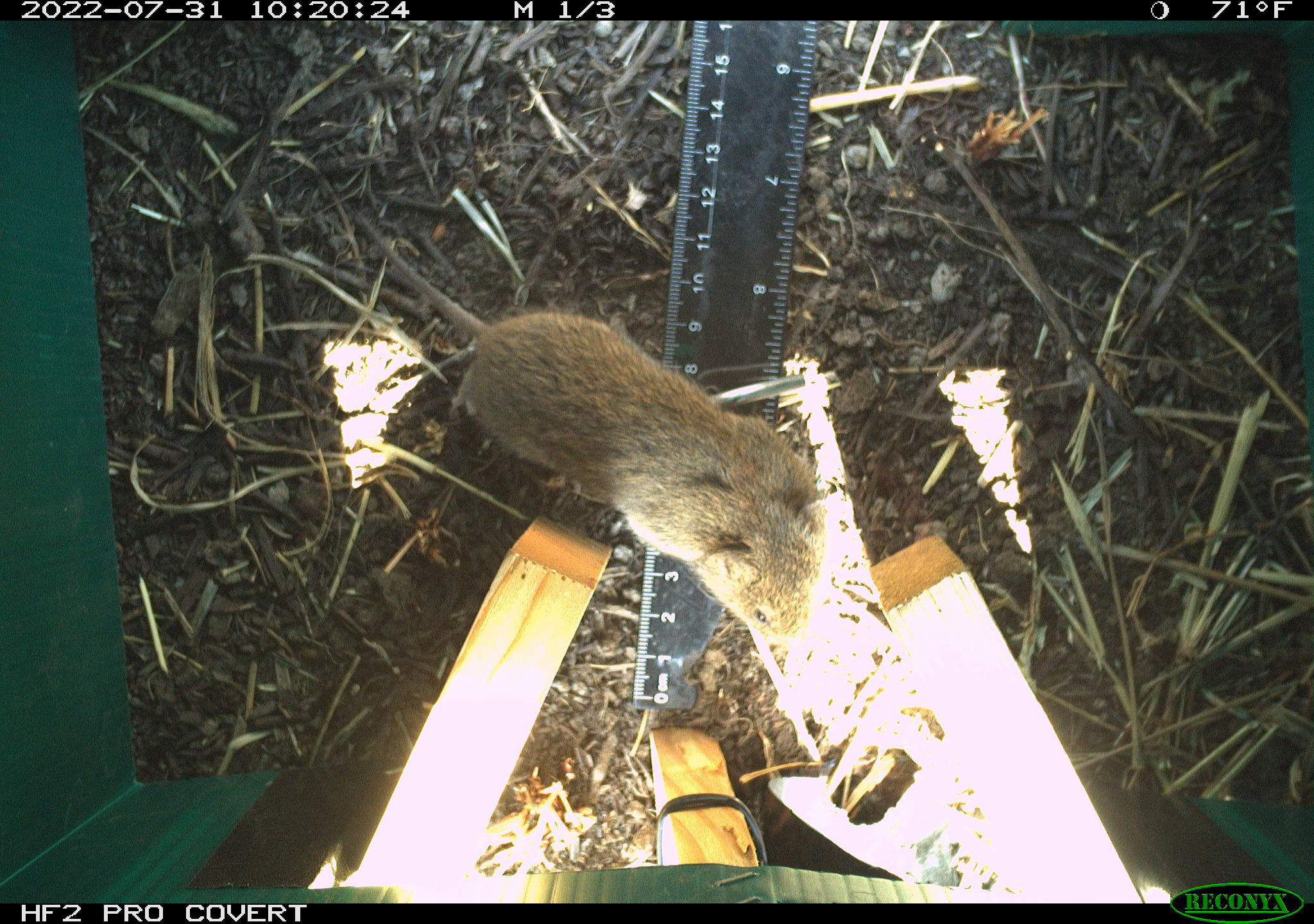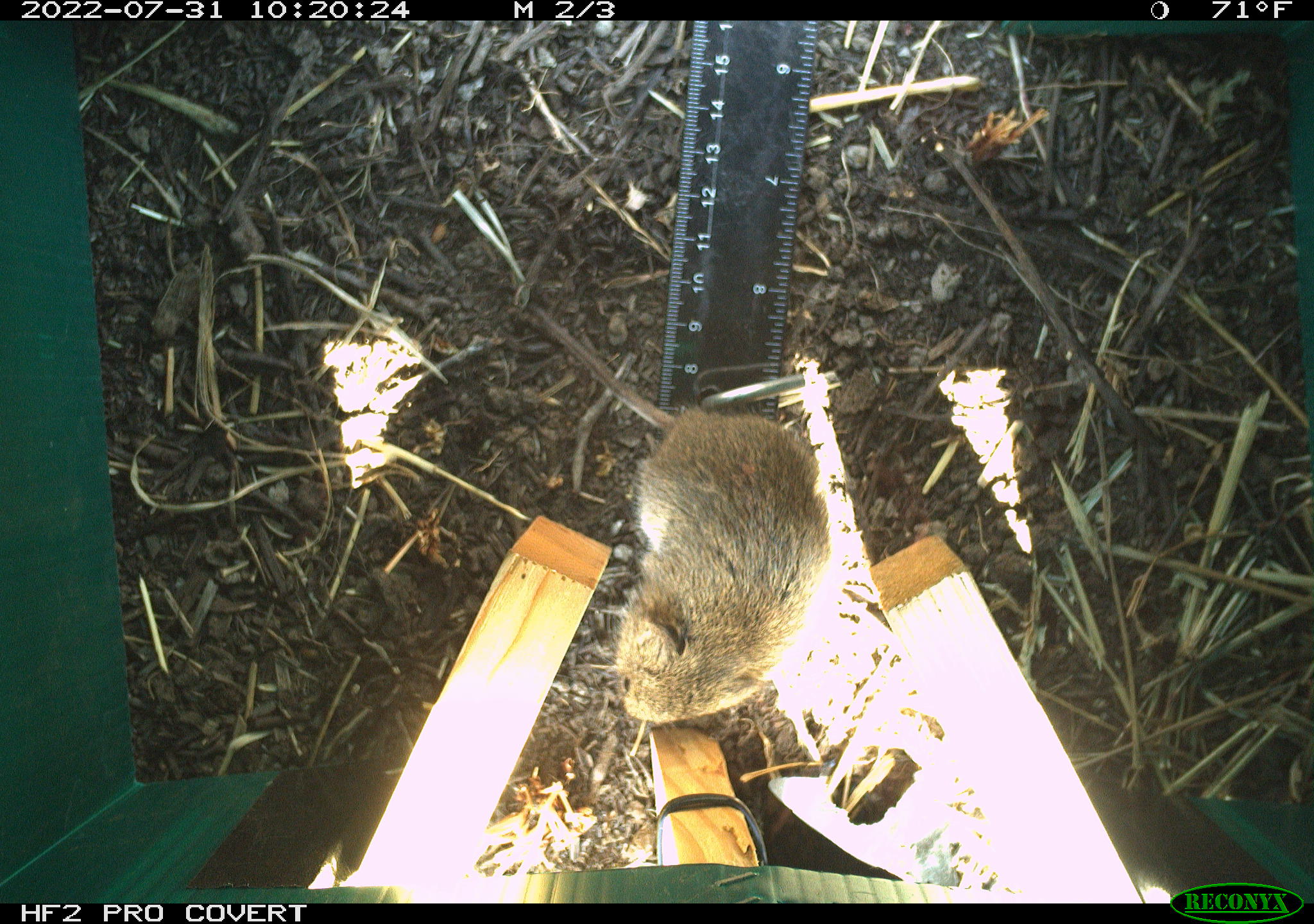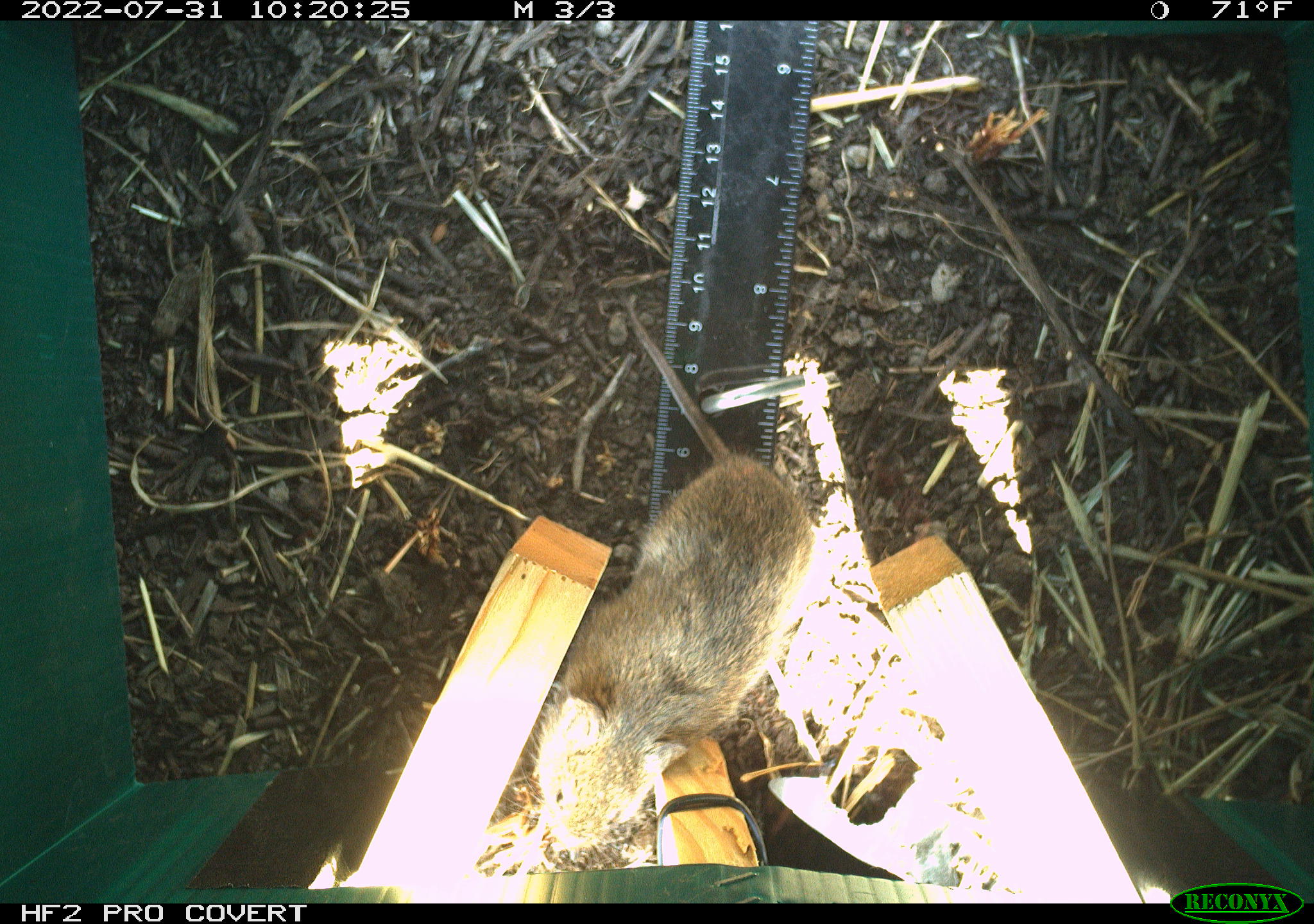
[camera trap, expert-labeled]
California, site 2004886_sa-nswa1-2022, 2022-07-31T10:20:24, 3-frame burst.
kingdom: Animalia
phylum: Chordata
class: Mammalia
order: Rodentia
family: Cricetidae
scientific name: Cricetidae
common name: hamsters, voles, lemmings, and allies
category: cricetidae family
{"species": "cricetidae family (hamsters, voles, lemmings, and allies) (Cricetidae)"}